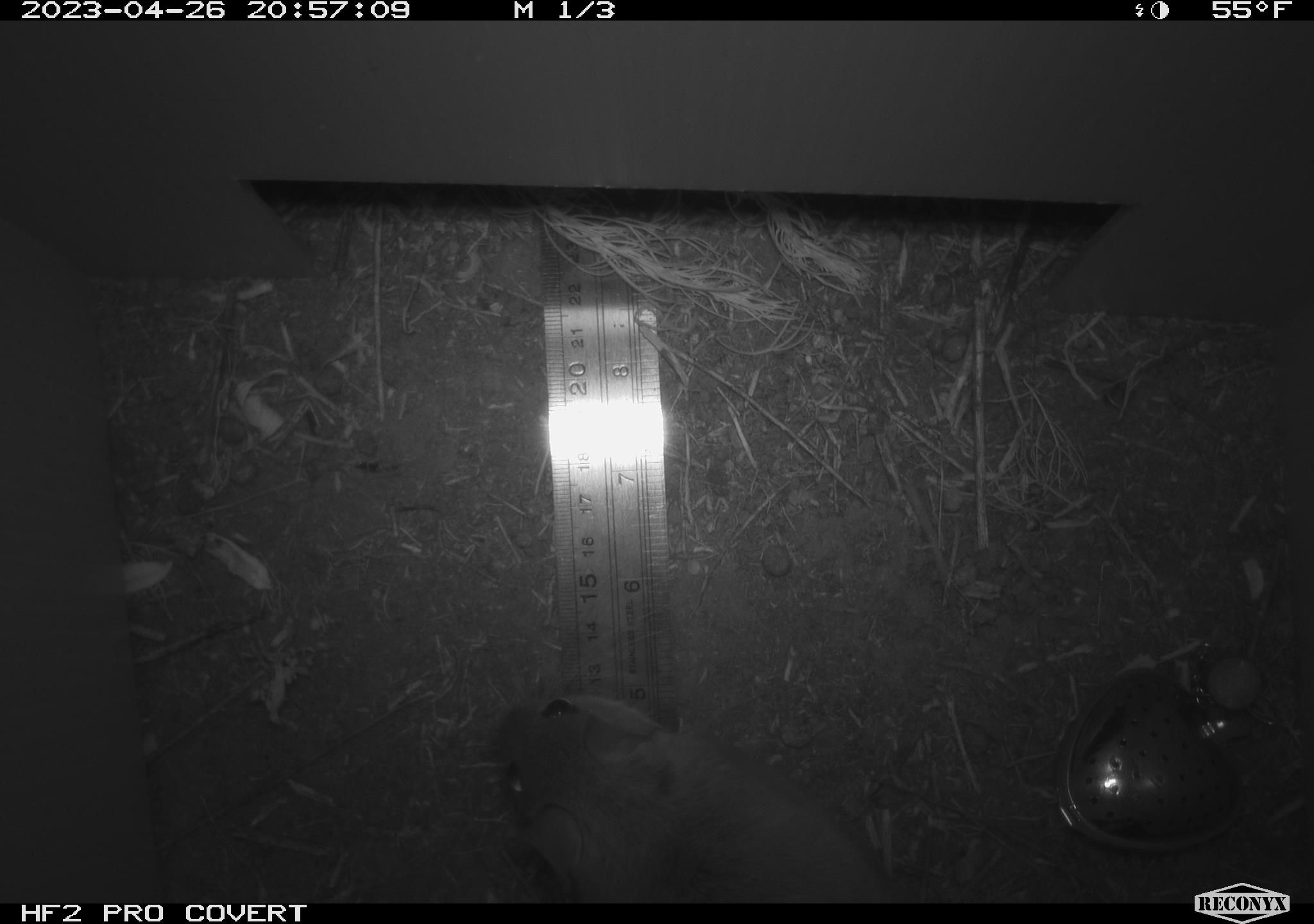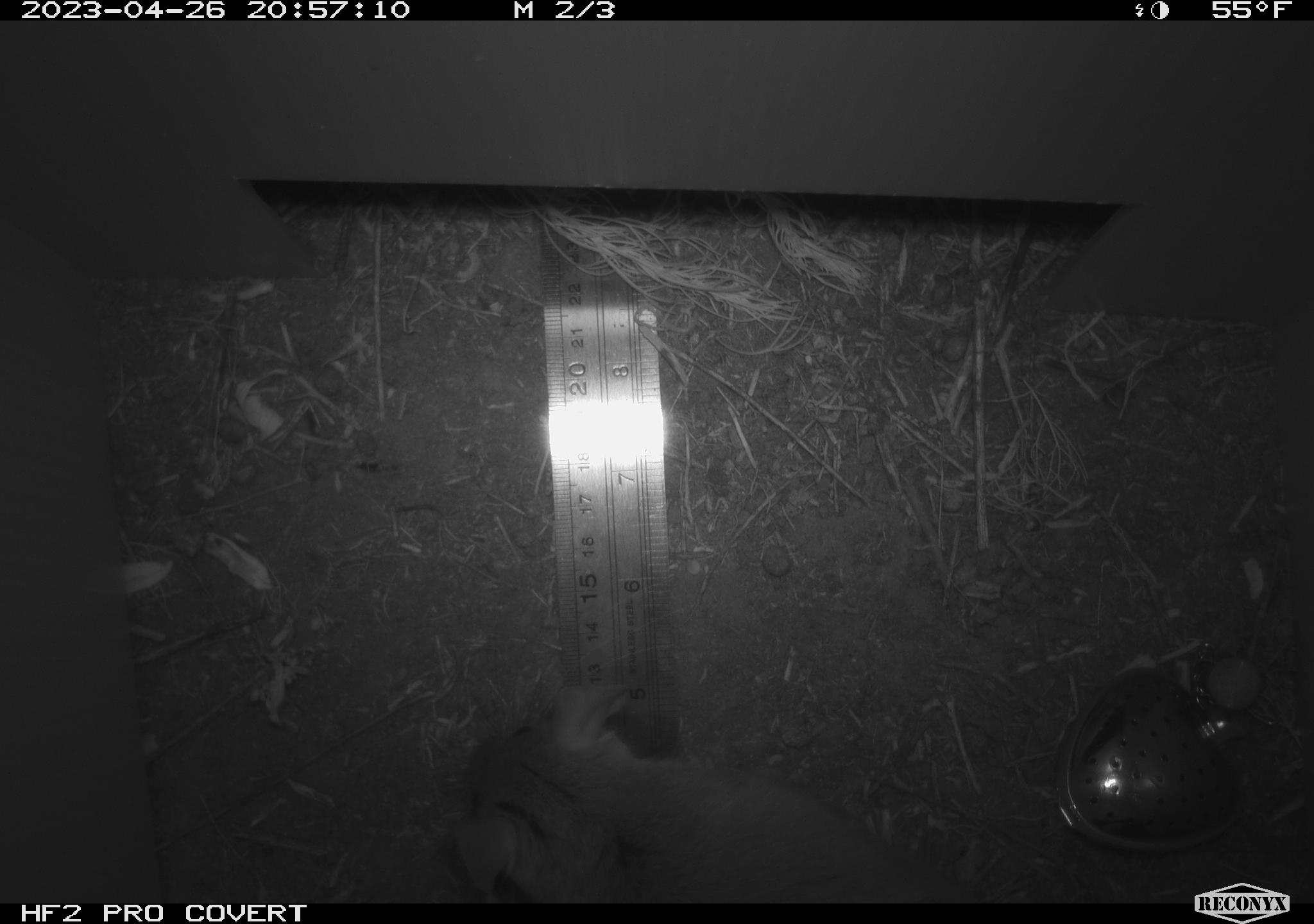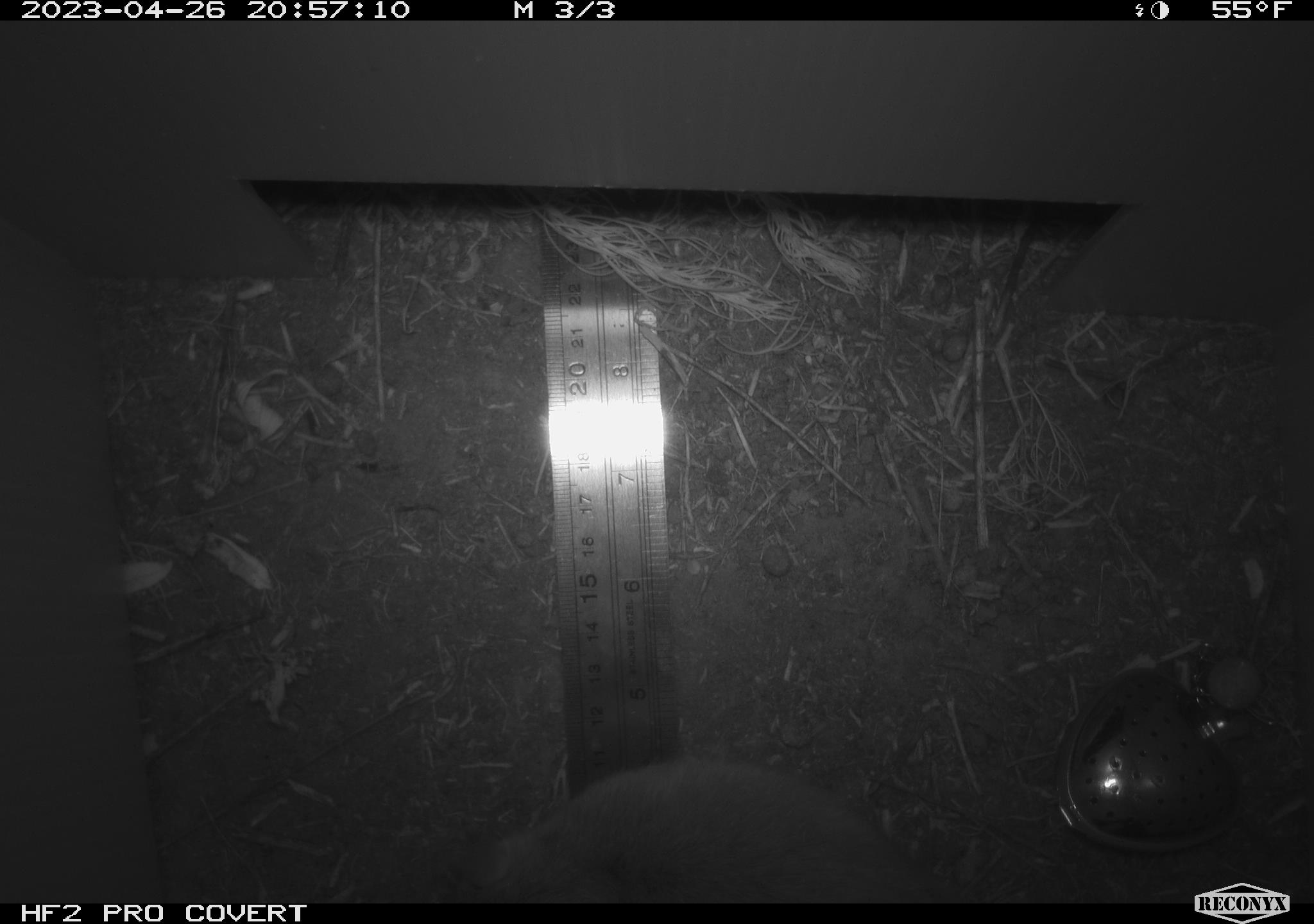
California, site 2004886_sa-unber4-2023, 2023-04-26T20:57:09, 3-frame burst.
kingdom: Animalia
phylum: Chordata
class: Mammalia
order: Rodentia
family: Cricetidae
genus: Neotoma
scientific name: Neotoma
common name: pack rat or woodrat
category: neotoma species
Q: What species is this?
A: Neotoma species (pack rat or woodrat) (Neotoma).